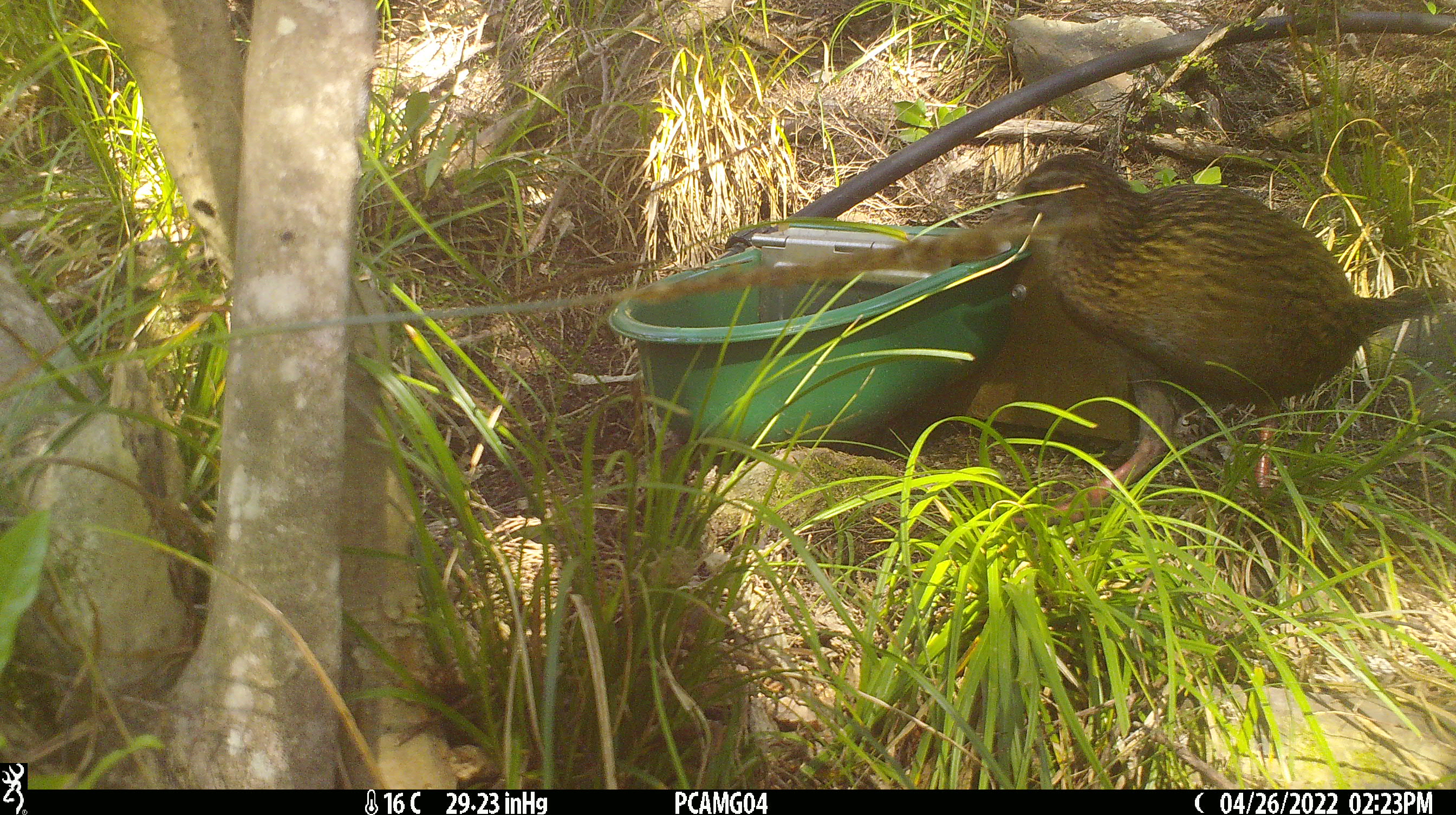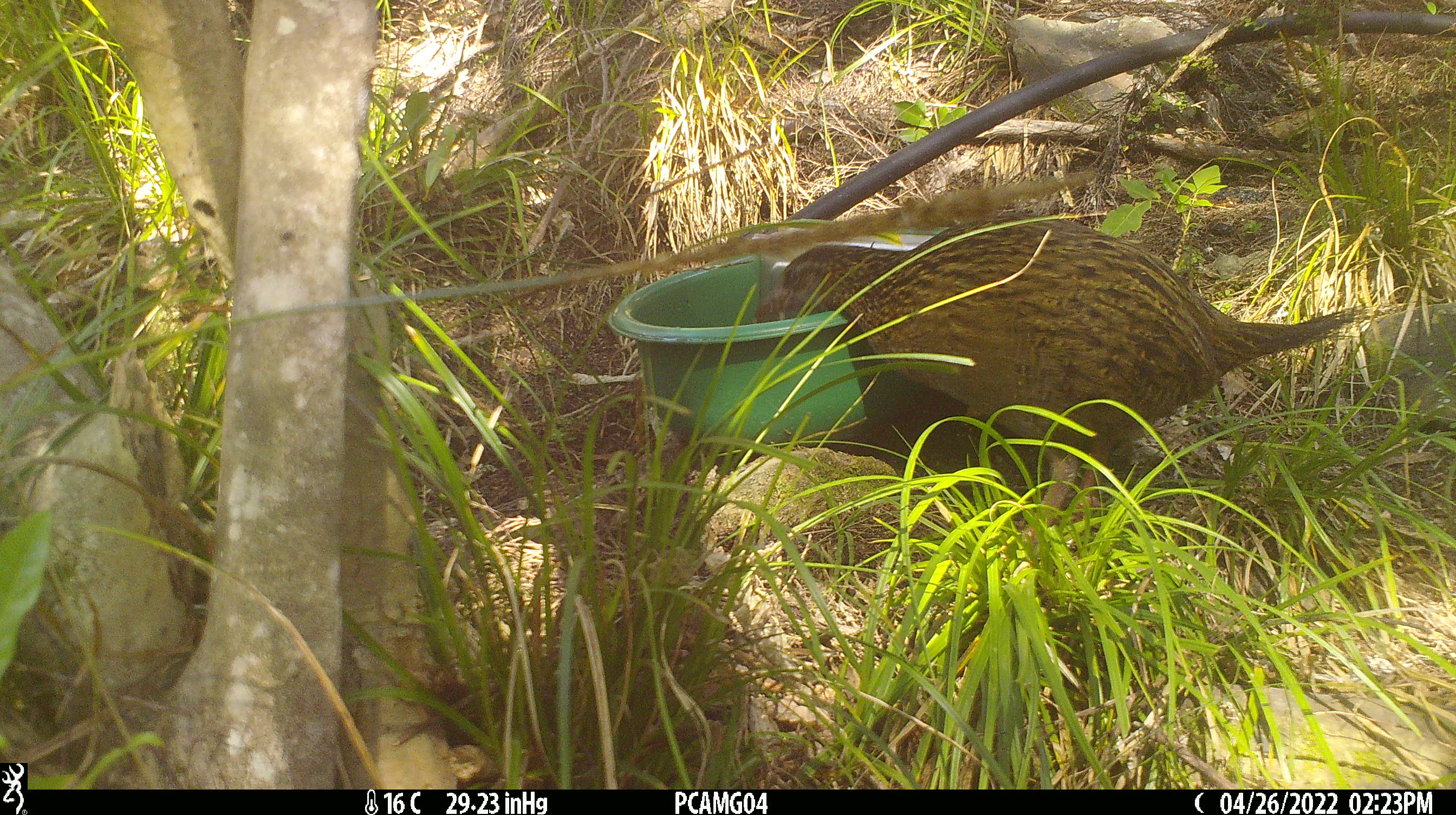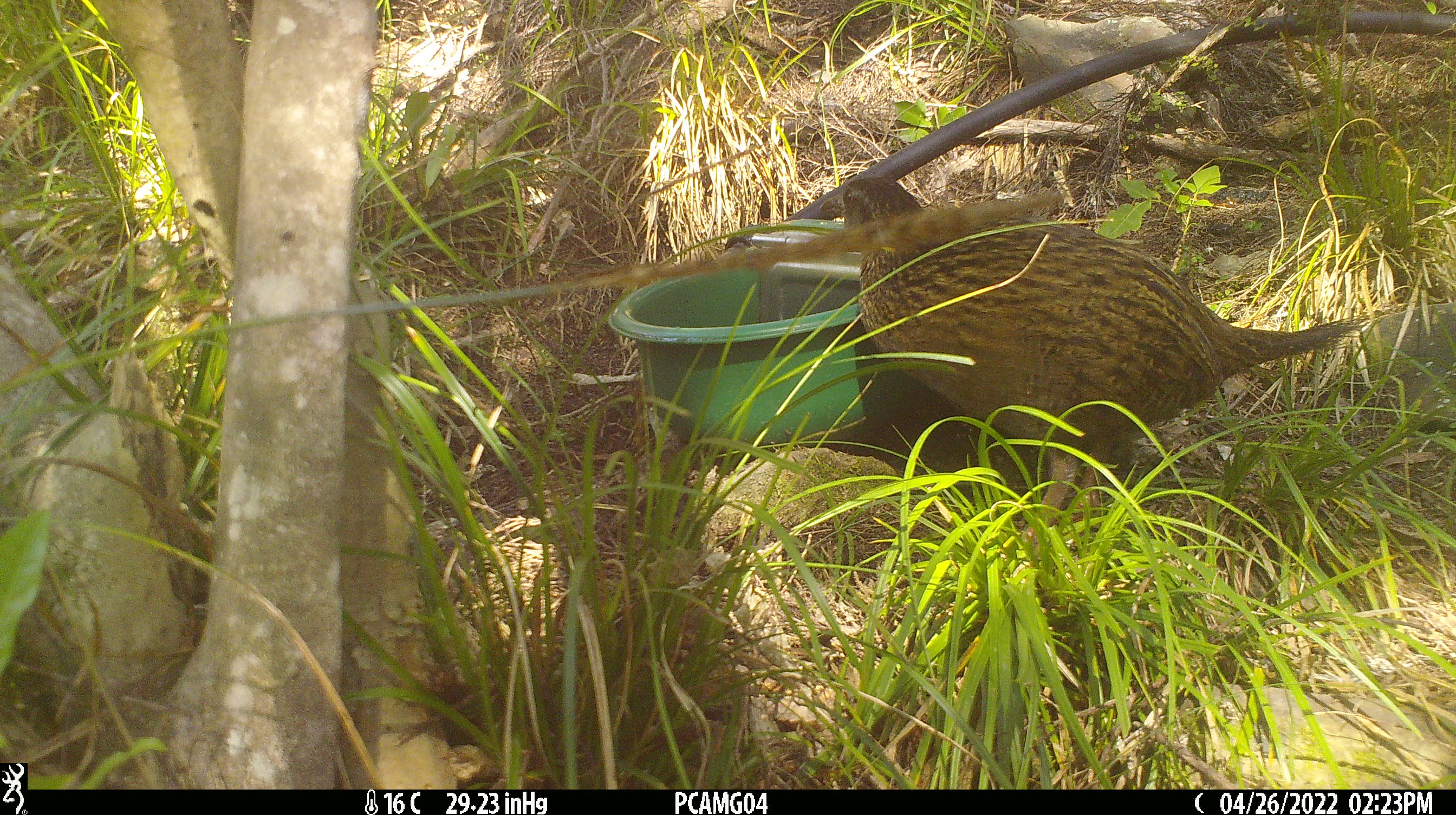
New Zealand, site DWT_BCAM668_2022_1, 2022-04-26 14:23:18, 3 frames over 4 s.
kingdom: Animalia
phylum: Chordata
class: Aves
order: Gruiformes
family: Rallidae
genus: Gallirallus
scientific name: Gallirallus australis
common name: weka